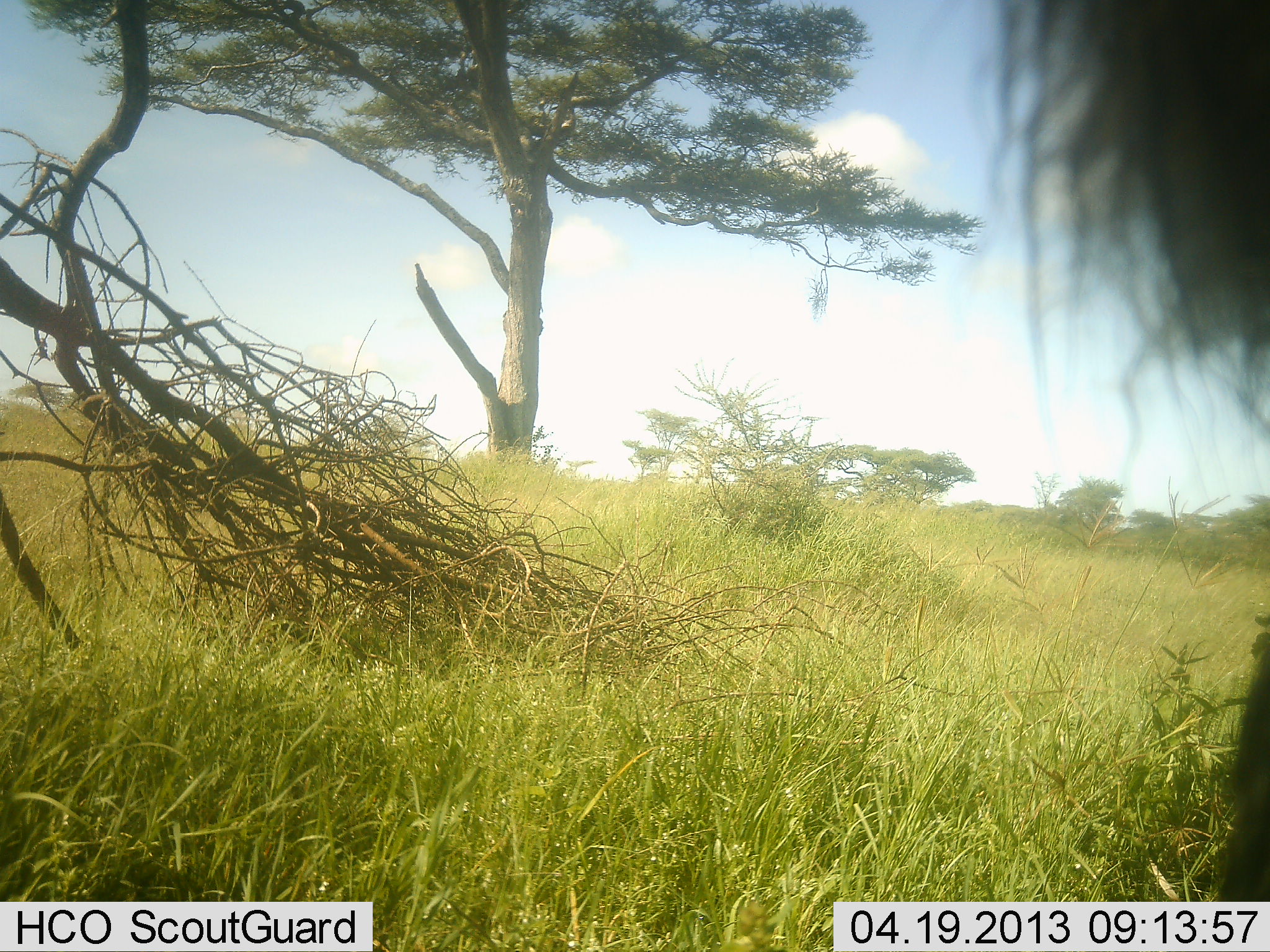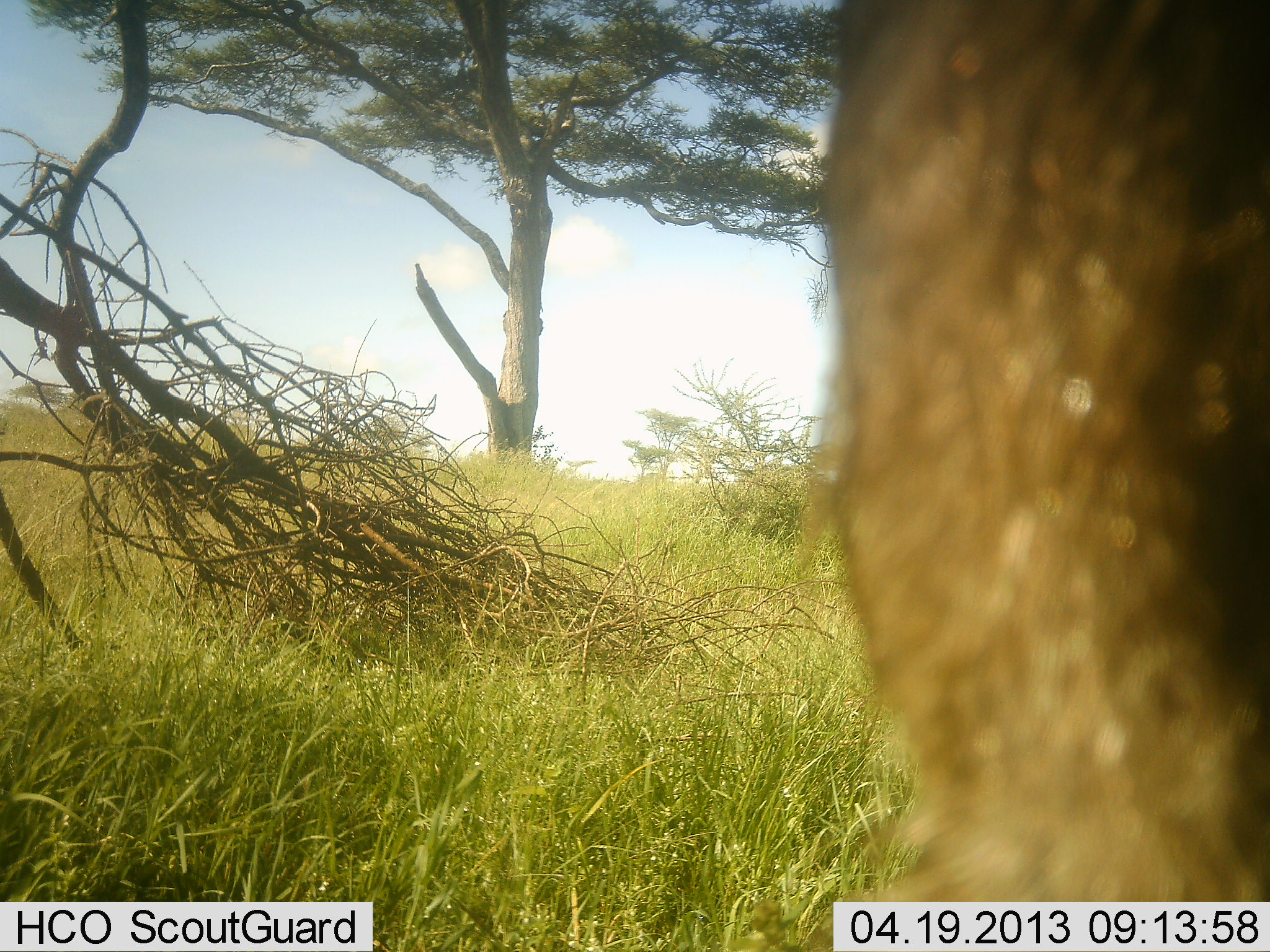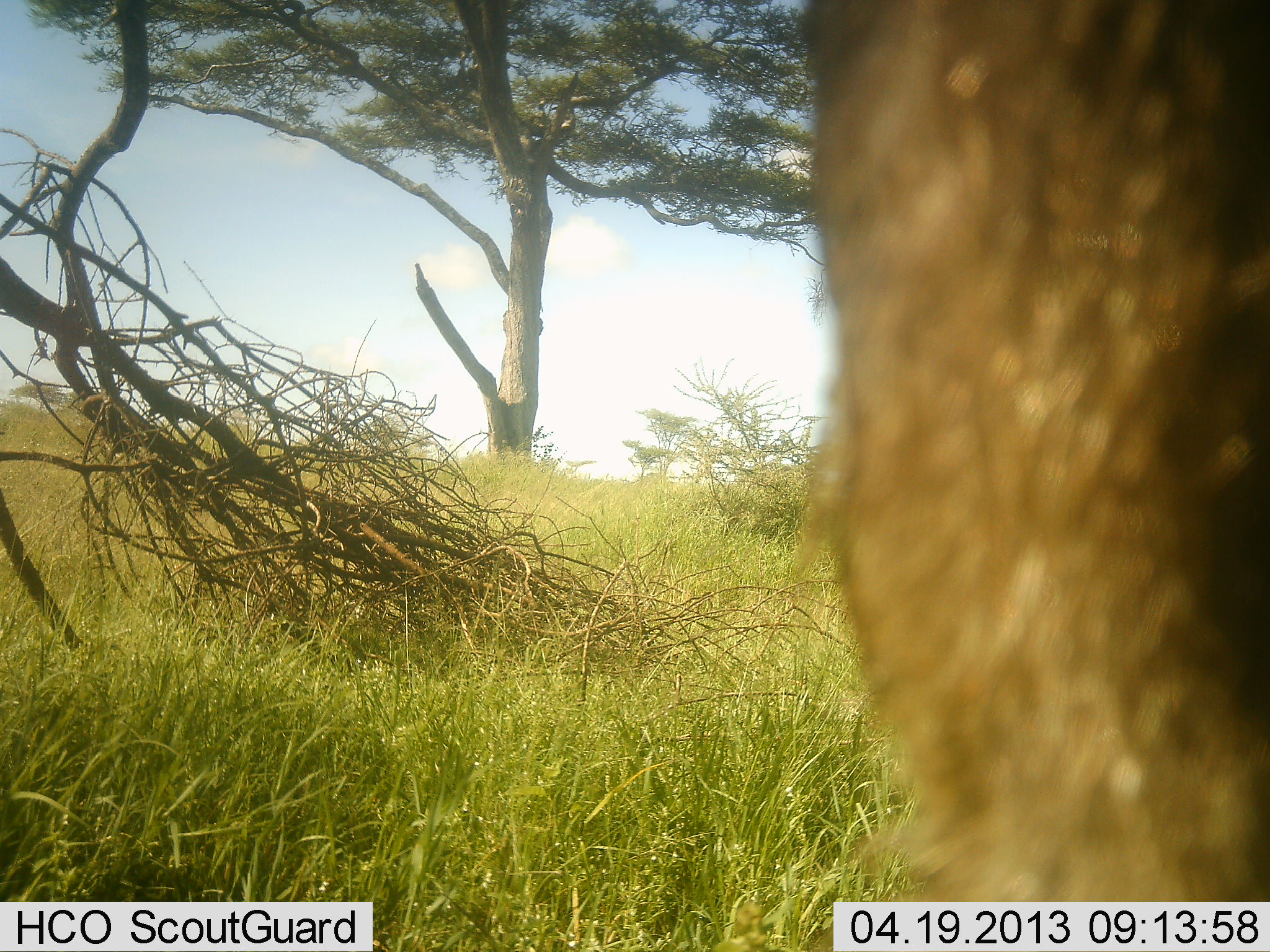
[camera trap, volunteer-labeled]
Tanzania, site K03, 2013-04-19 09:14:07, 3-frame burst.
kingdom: Animalia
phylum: Chordata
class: Mammalia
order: Artiodactyla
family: Bovidae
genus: Connochaetes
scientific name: Connochaetes taurinus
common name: blue wildebeest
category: wildebeest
Wildebeest (blue wildebeest) (Connochaetes taurinus), count 1. Behavior (volunteer vote fractions): standing 60%, resting 0%, moving 0%, interacting 0%. Young present (vote fraction): 0%. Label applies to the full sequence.